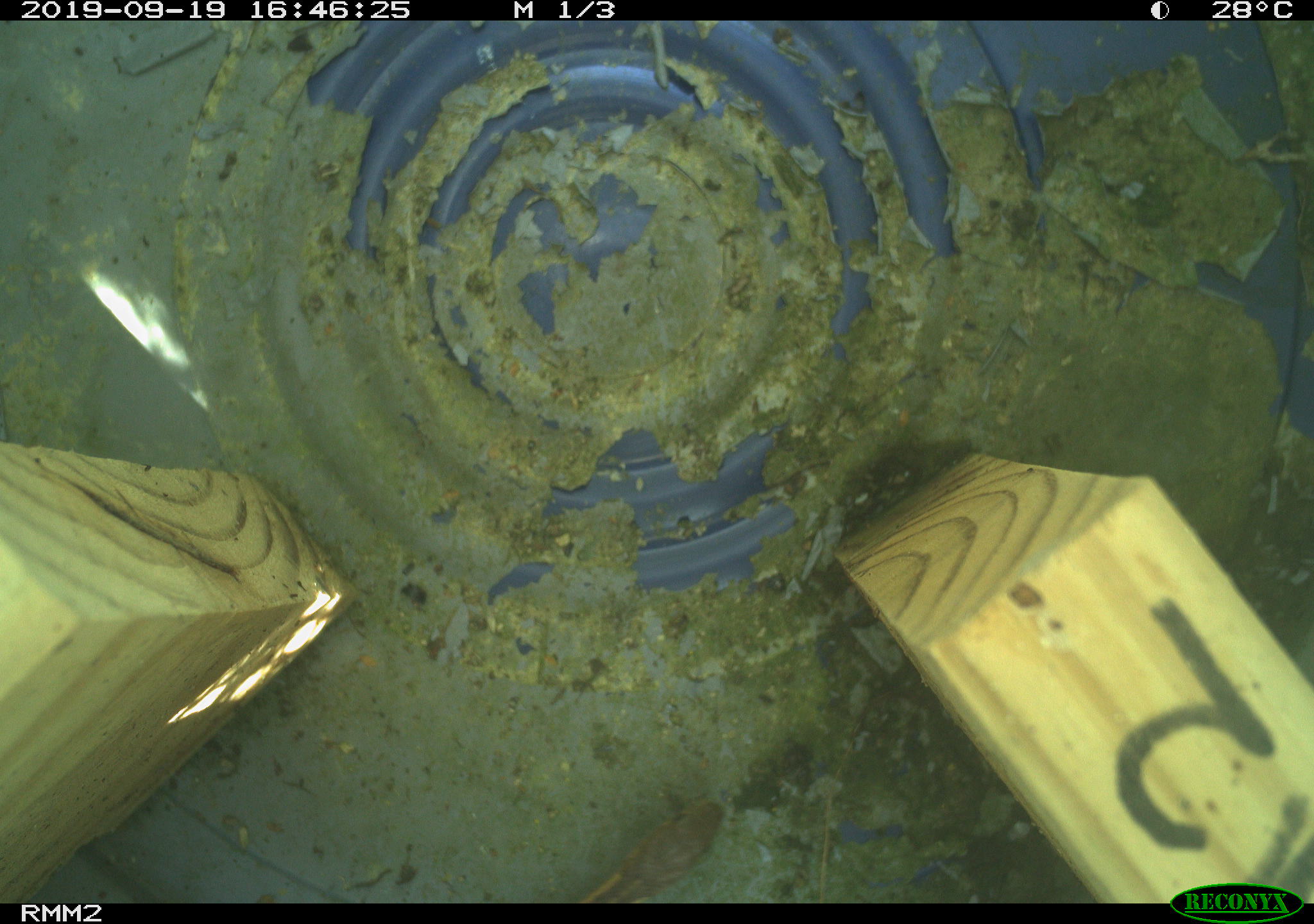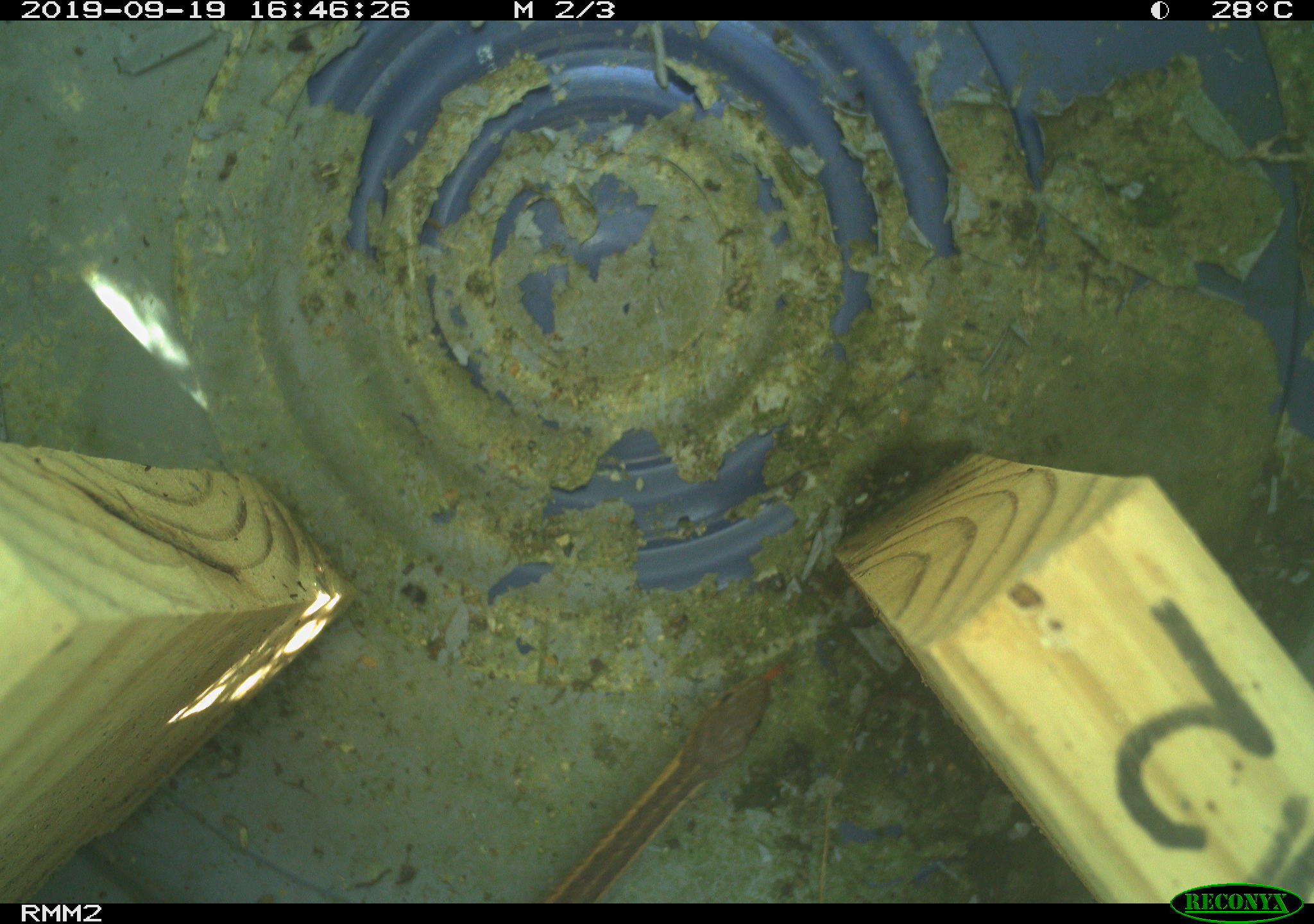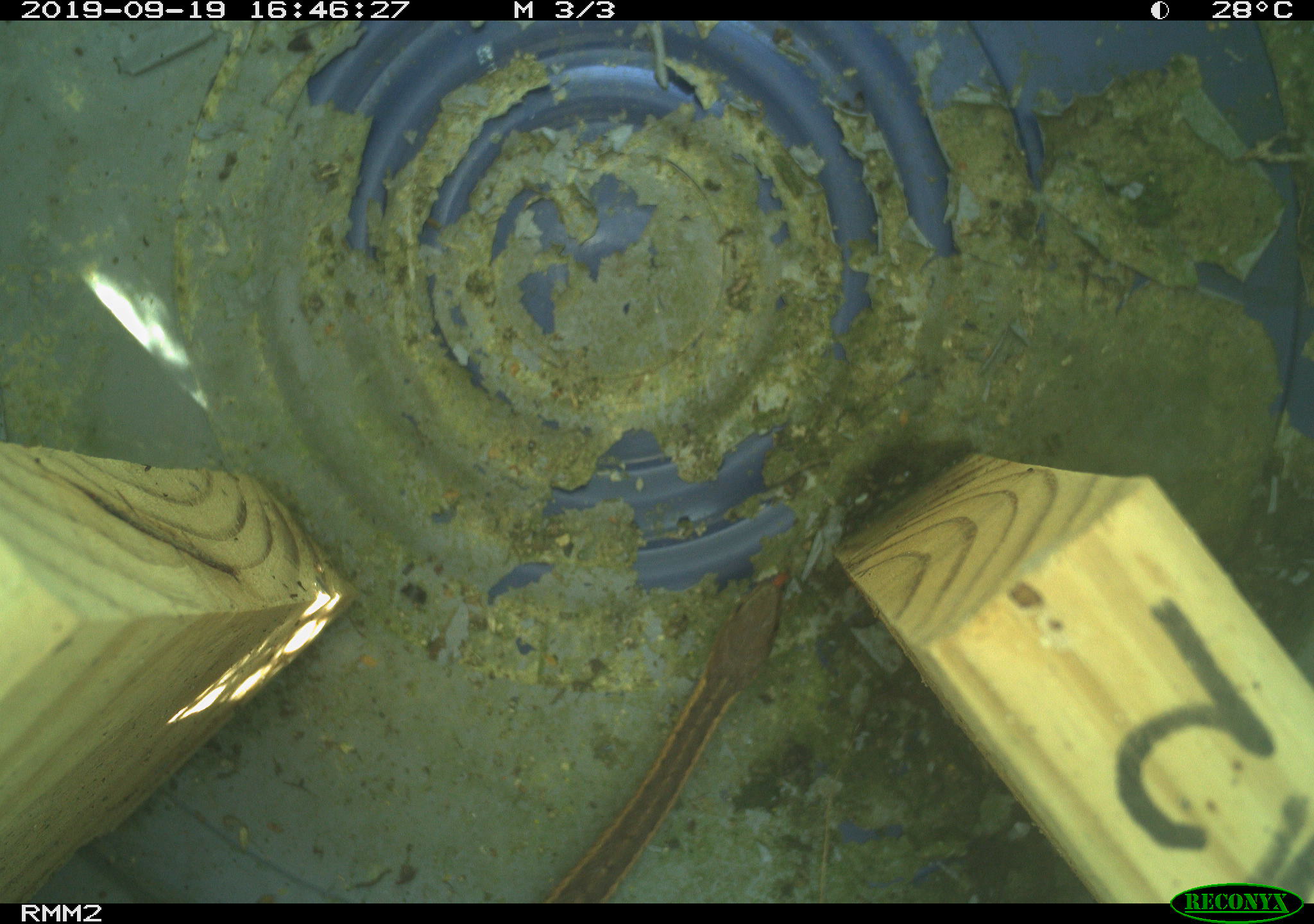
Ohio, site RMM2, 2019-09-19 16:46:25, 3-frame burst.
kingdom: Animalia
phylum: Chordata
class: Reptilia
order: Squamata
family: Colubridae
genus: Thamnophis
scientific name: Thamnophis sirtalis sirtalis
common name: eastern gartersnake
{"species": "eastern gartersnake (Thamnophis sirtalis sirtalis)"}